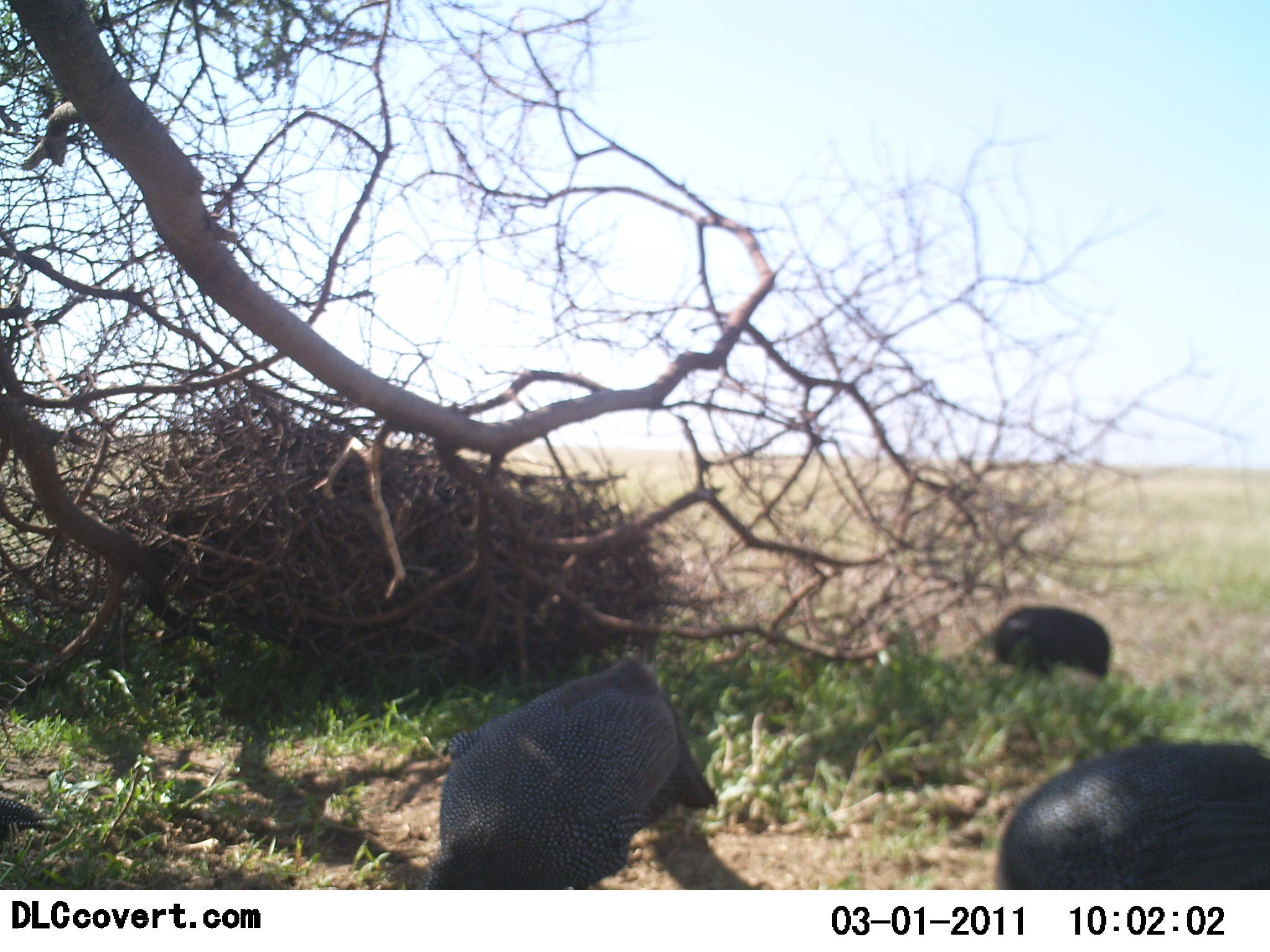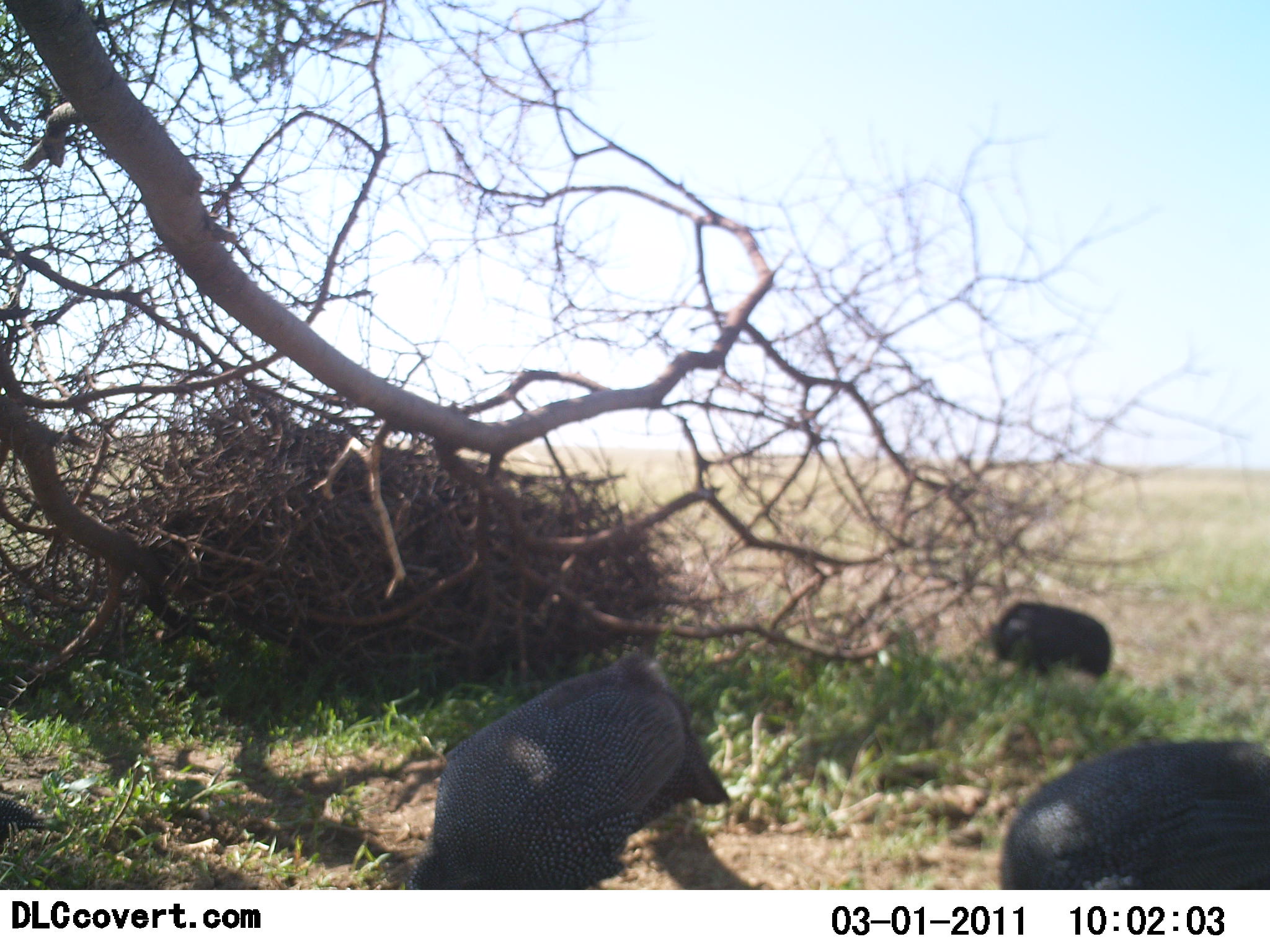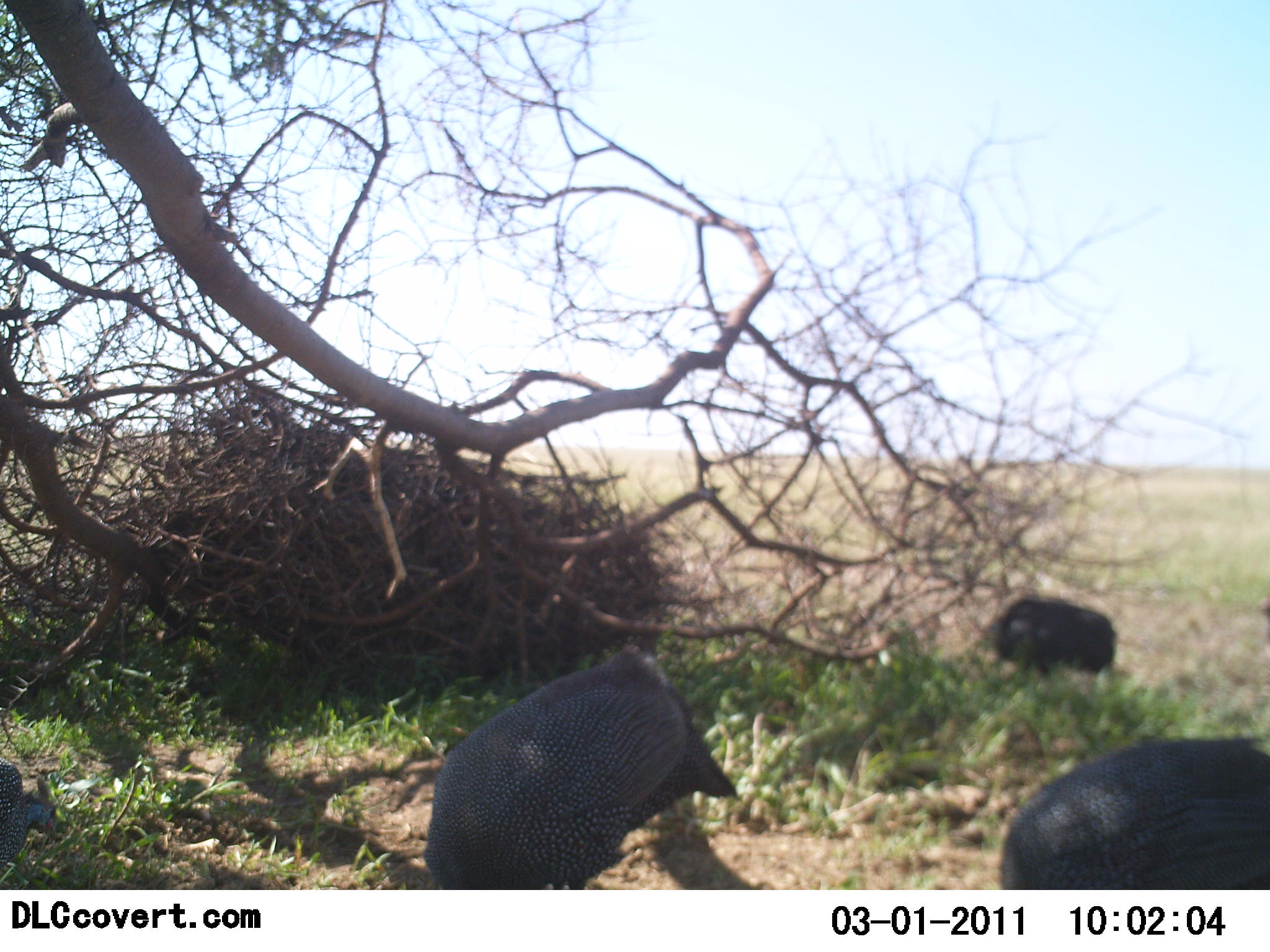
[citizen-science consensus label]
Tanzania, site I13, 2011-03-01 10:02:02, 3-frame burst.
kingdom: Animalia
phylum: Chordata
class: Aves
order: Galliformes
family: Numididae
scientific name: Numididae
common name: guinea fowl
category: guineafowl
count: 4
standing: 0%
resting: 0%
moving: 0%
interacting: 0%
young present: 0%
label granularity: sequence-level